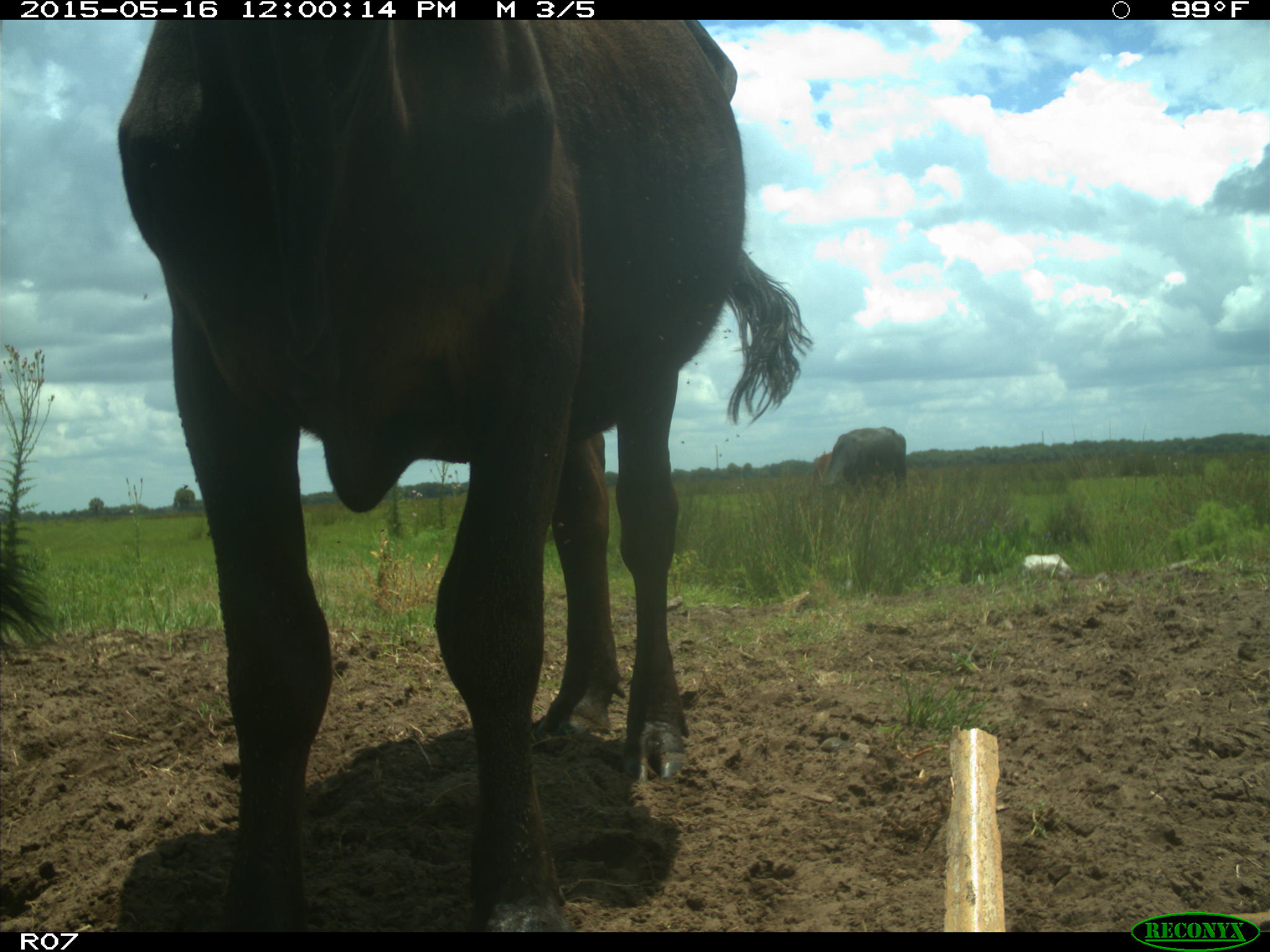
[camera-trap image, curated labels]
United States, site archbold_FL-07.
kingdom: Animalia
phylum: Chordata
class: Mammalia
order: Artiodactyla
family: Bovidae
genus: Bos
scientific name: Bos taurus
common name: domestic cow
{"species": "Bos taurus (domestic cow)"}